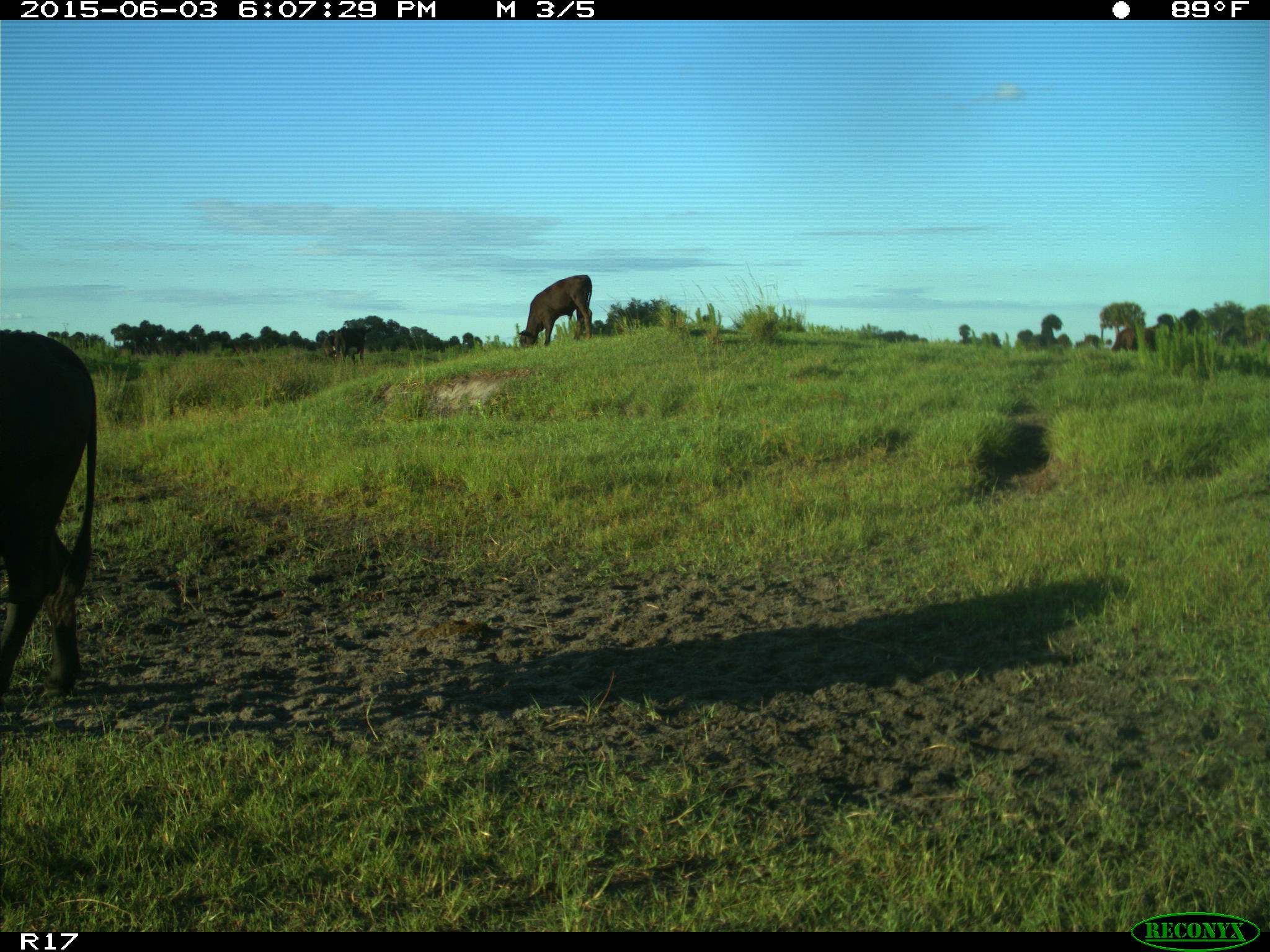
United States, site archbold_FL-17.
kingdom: Animalia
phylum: Chordata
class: Mammalia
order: Artiodactyla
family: Bovidae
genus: Bos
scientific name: Bos taurus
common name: domestic cow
Bos taurus (domestic cow).